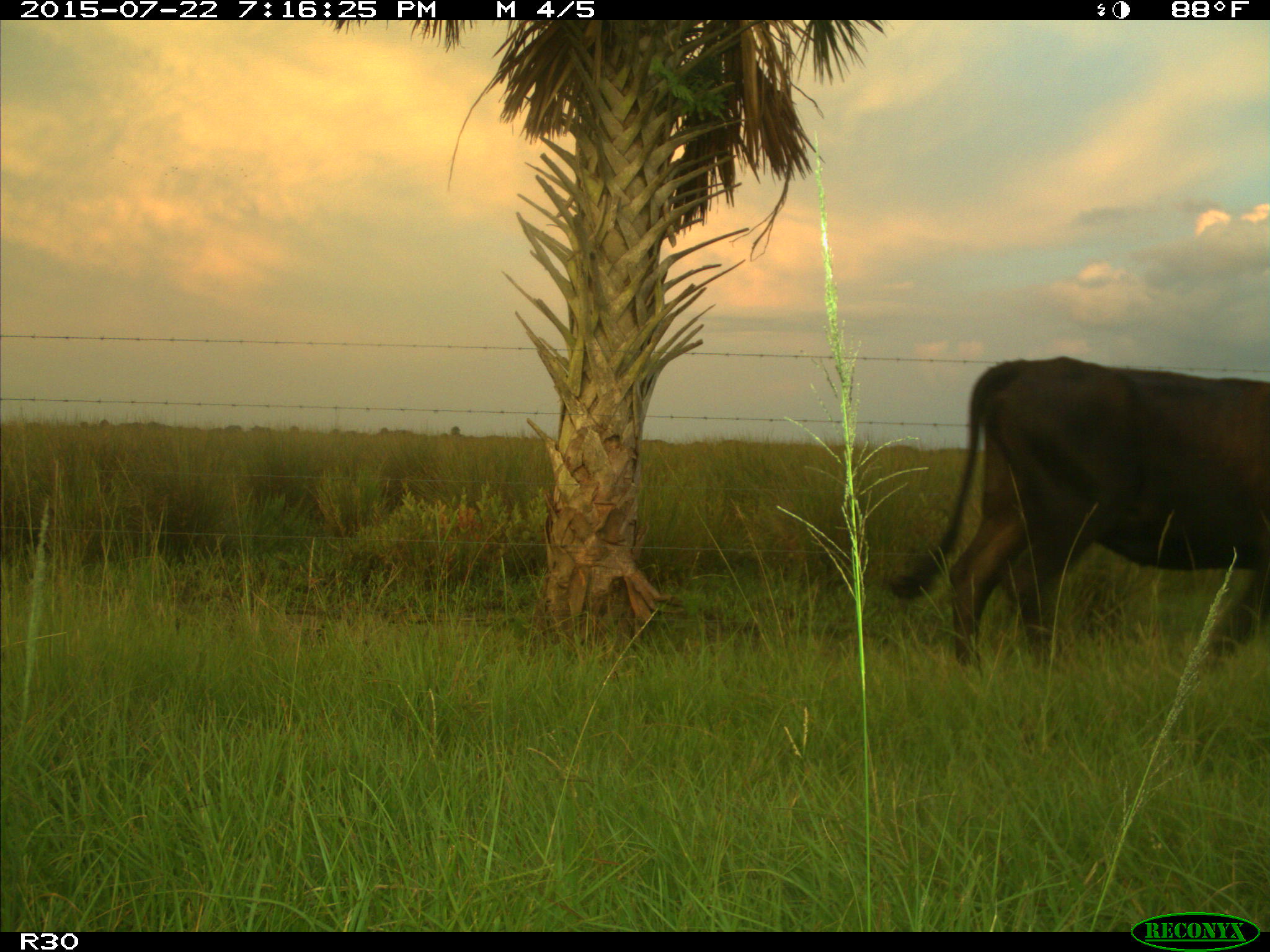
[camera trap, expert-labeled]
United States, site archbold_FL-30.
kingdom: Animalia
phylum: Chordata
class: Mammalia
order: Artiodactyla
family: Bovidae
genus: Bos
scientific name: Bos taurus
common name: domestic cow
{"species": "Bos taurus (domestic cow)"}